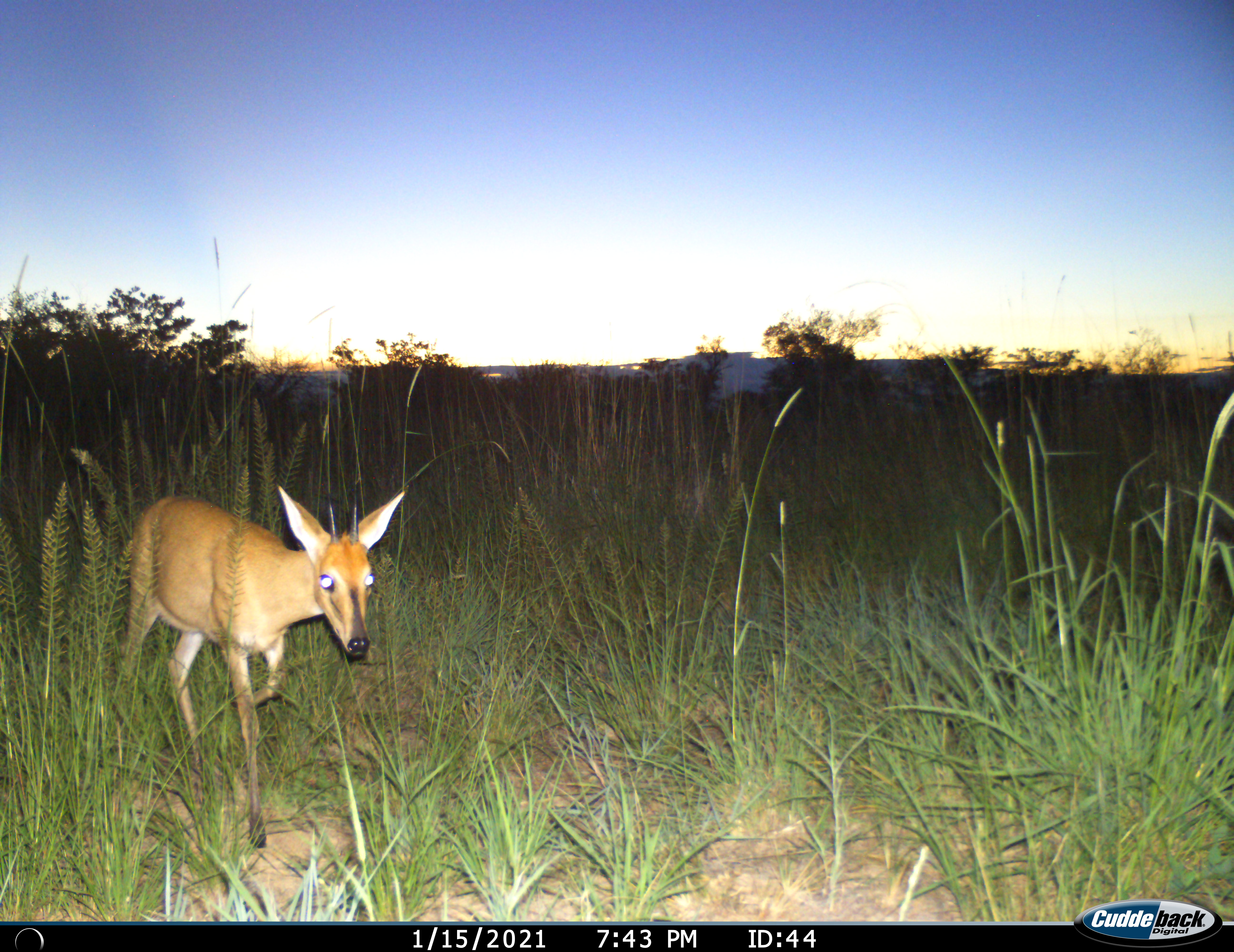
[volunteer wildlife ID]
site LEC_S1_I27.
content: unidentified animal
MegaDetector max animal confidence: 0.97